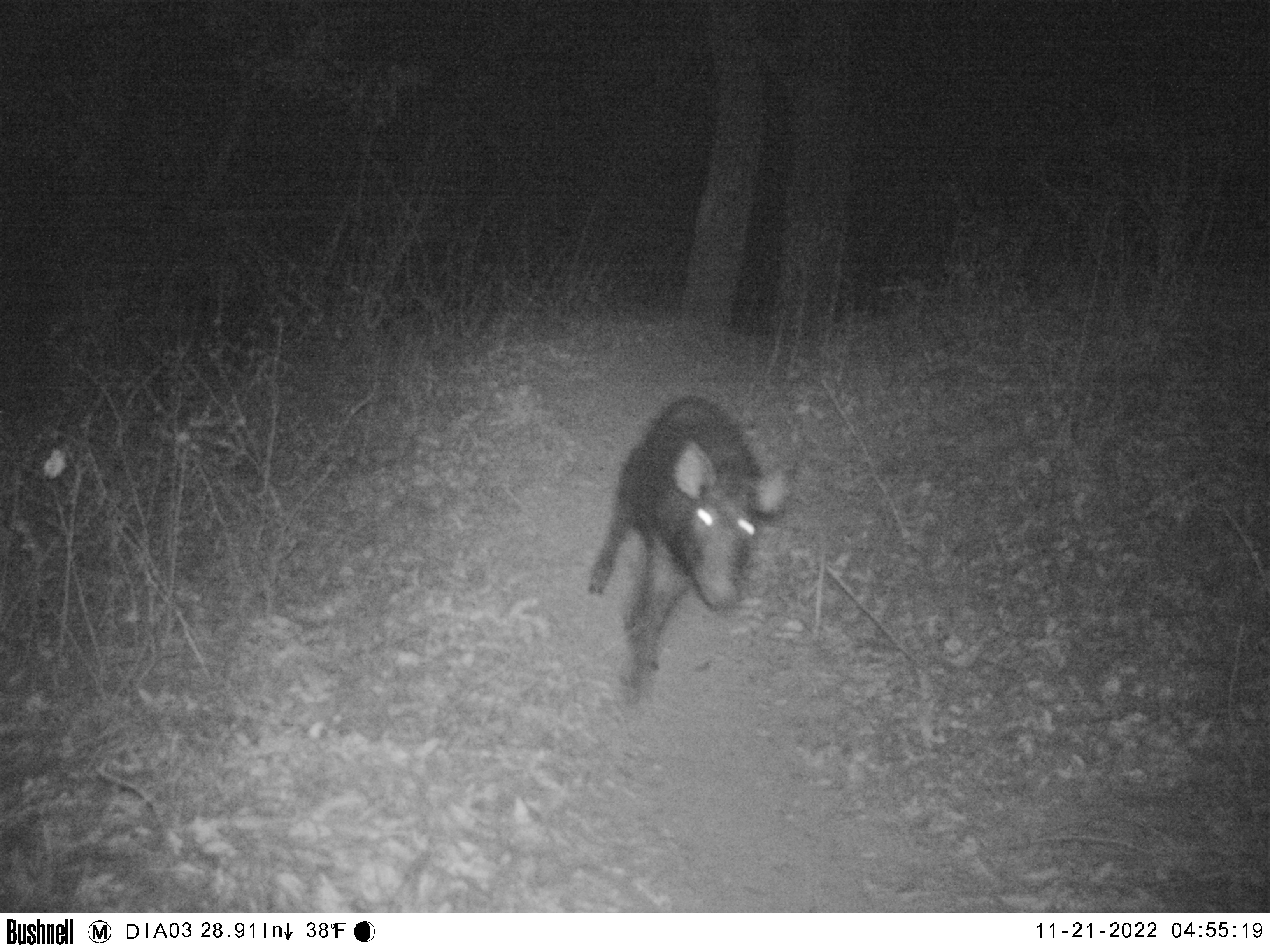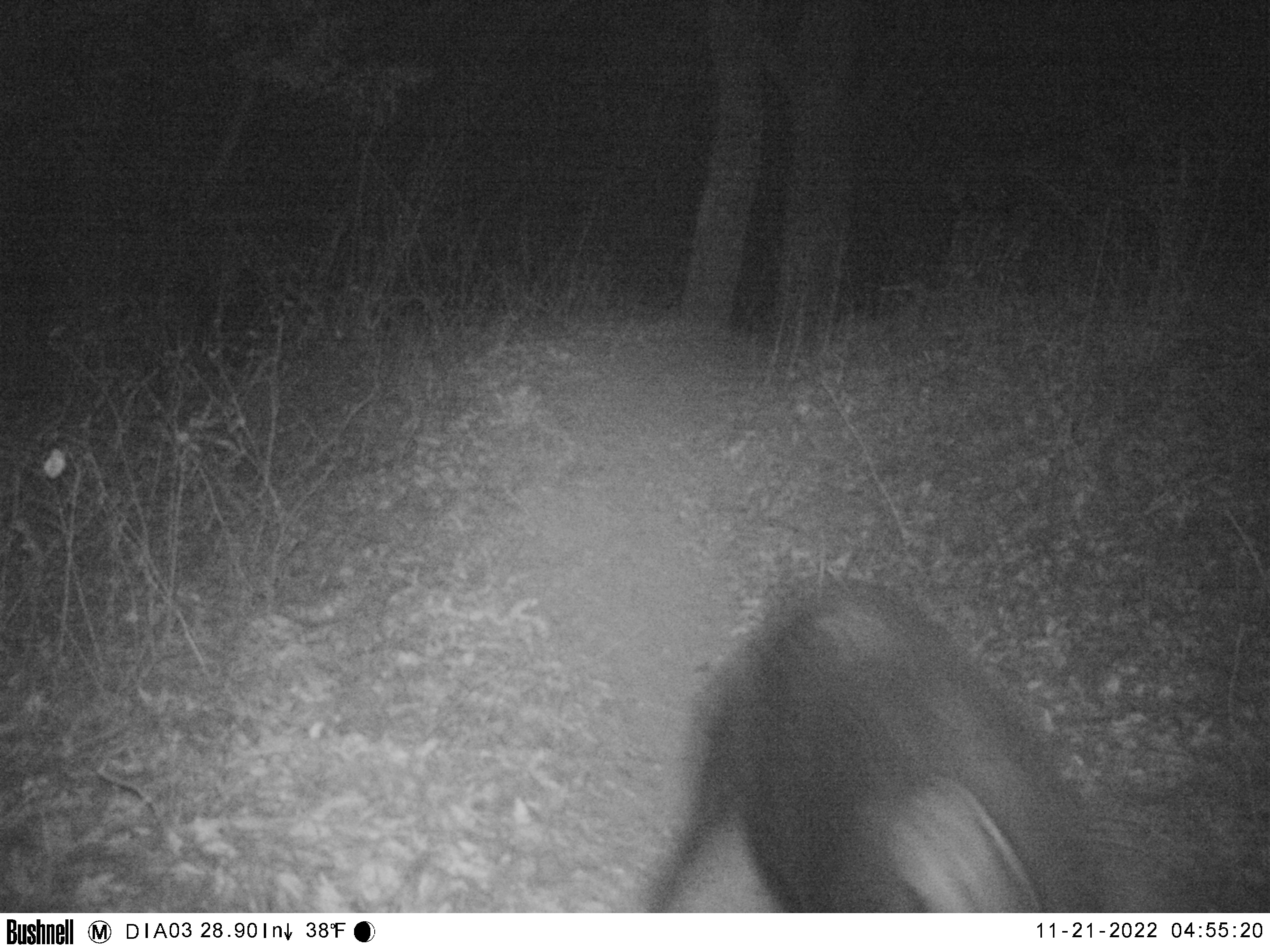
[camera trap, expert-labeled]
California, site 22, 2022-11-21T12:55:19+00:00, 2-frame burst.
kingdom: Animalia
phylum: Chordata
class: Mammalia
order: Artiodactyla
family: Suidae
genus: Sus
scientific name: Sus scrofa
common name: wild boar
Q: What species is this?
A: Wild boar (Sus scrofa).